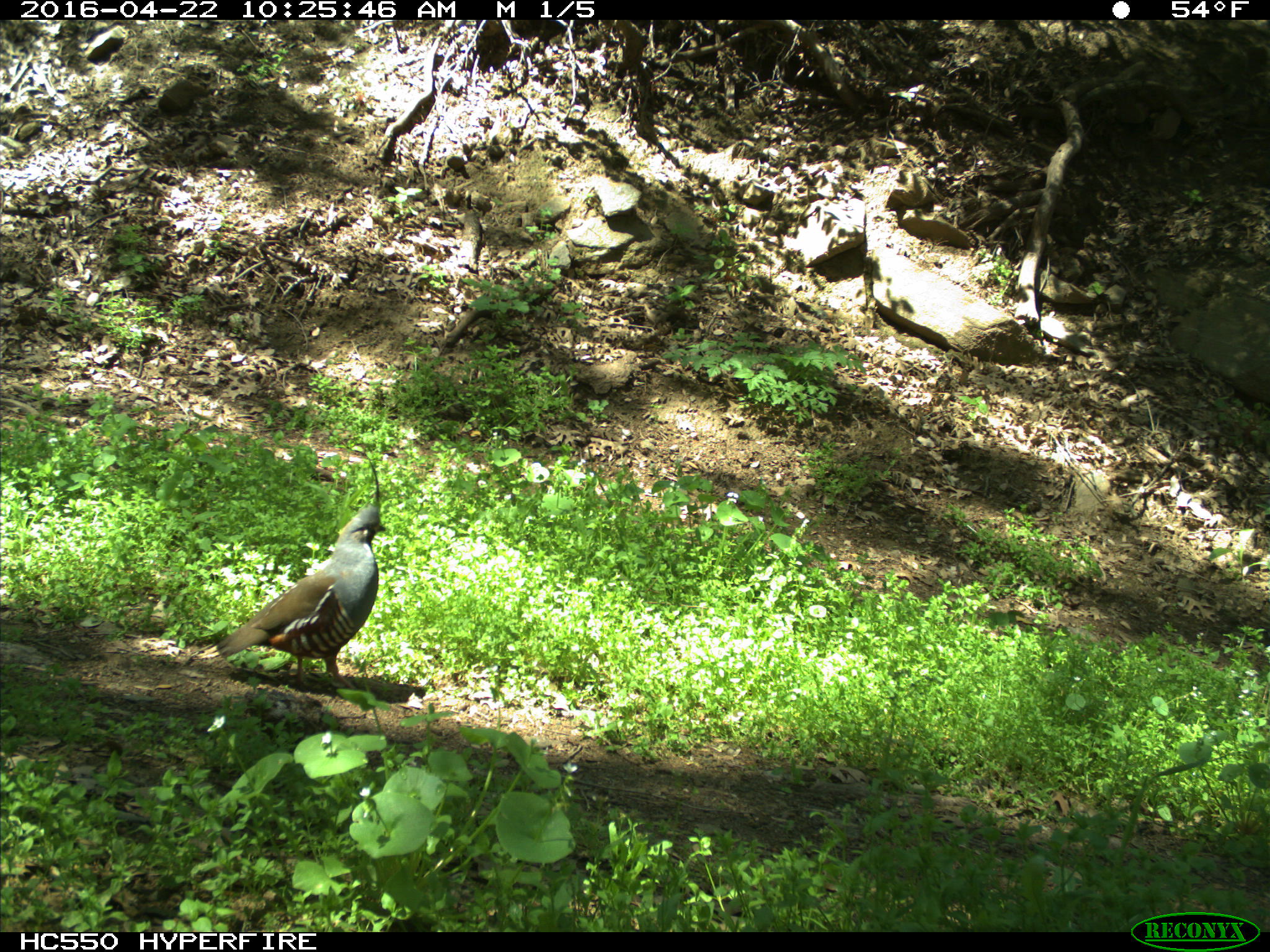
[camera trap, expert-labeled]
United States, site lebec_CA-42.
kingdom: Animalia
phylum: Chordata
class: Aves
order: Galliformes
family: Odontophoridae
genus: Callipepla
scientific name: Callipepla californica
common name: california quail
Callipepla californica (california quail).